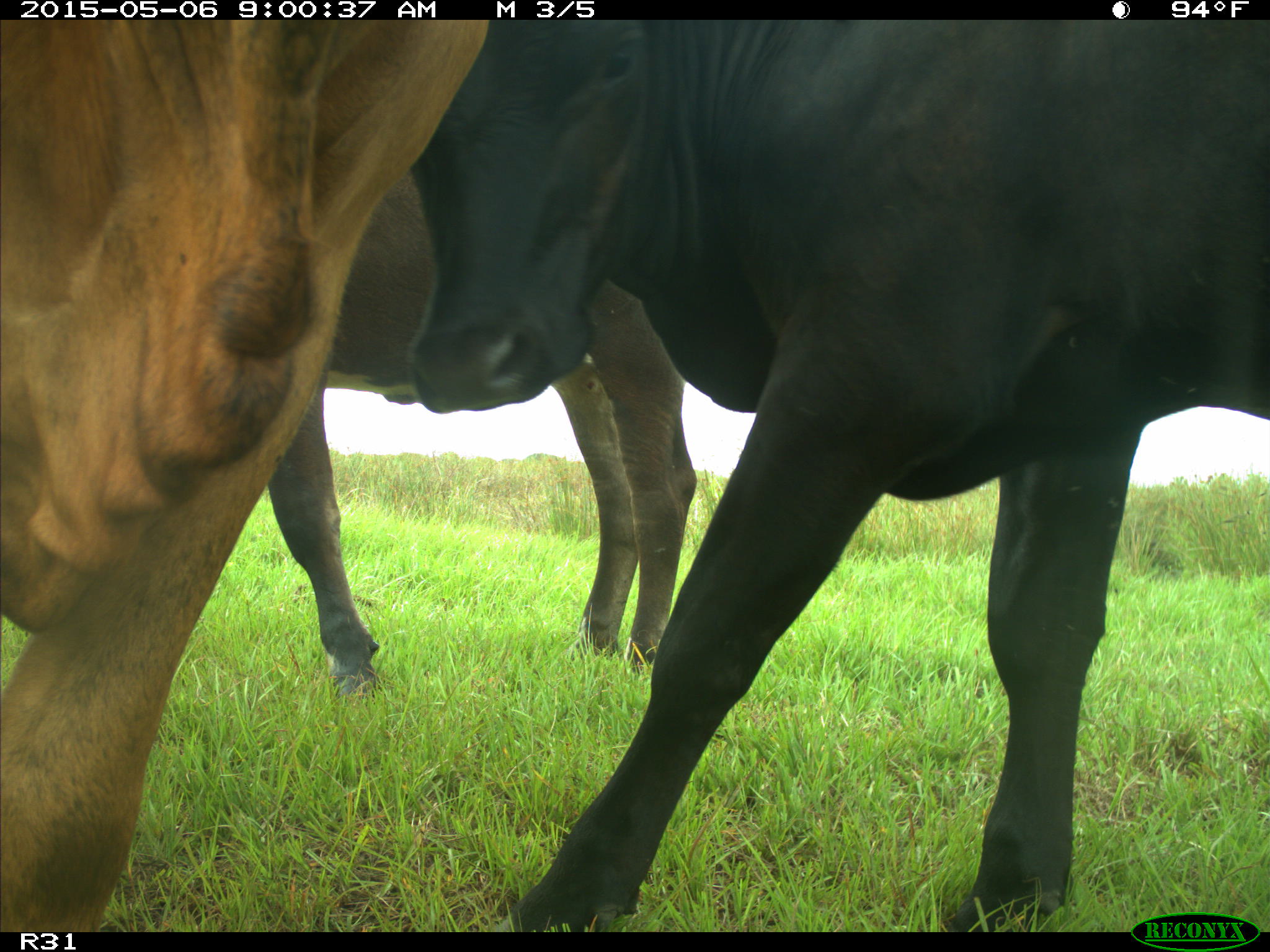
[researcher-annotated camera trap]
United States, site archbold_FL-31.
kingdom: Animalia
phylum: Chordata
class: Mammalia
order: Artiodactyla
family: Bovidae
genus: Bos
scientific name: Bos taurus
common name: domestic cow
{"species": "Bos taurus (domestic cow)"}